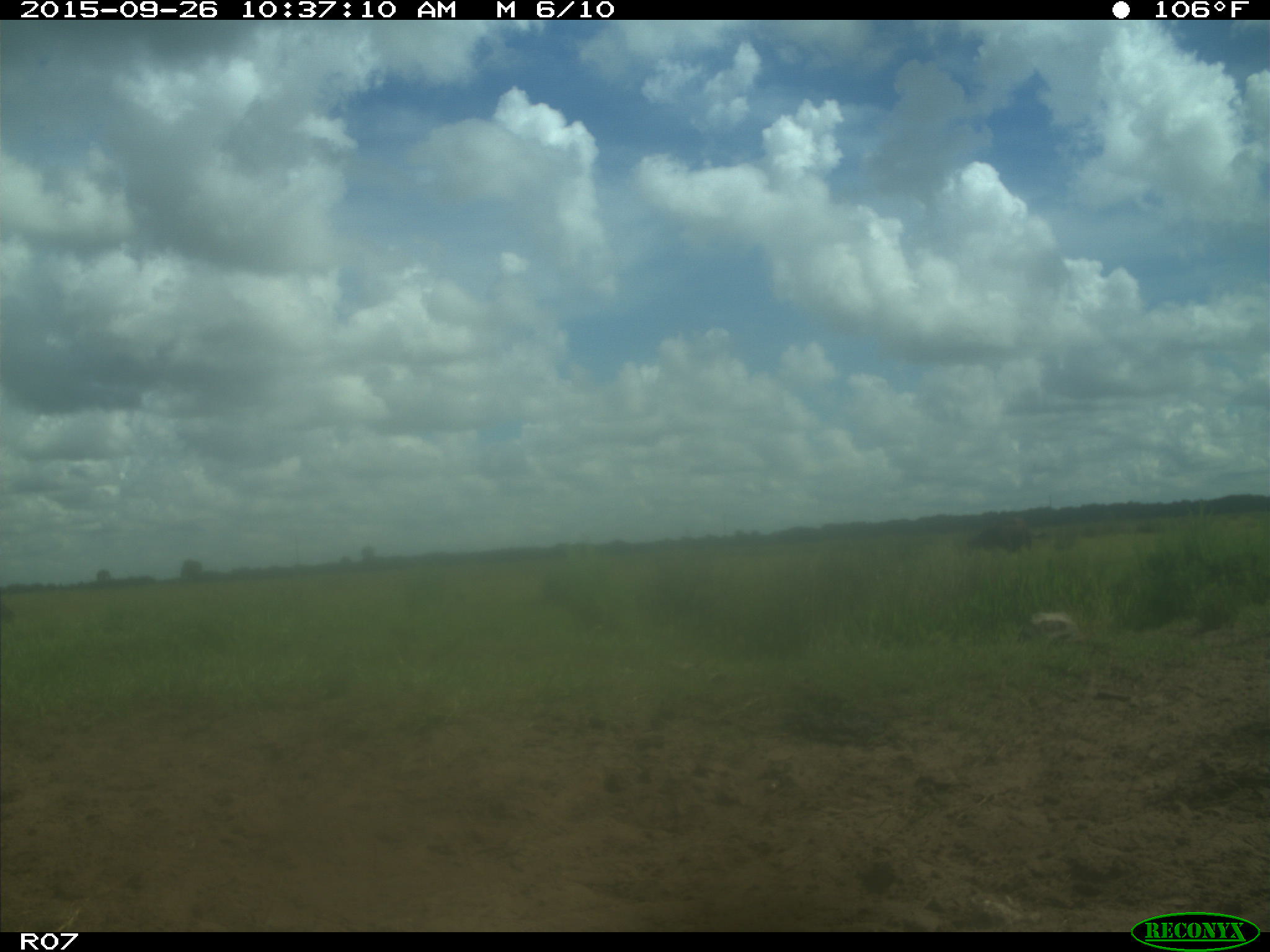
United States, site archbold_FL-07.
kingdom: Animalia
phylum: Chordata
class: Mammalia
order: Artiodactyla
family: Bovidae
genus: Bos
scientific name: Bos taurus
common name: domestic cow